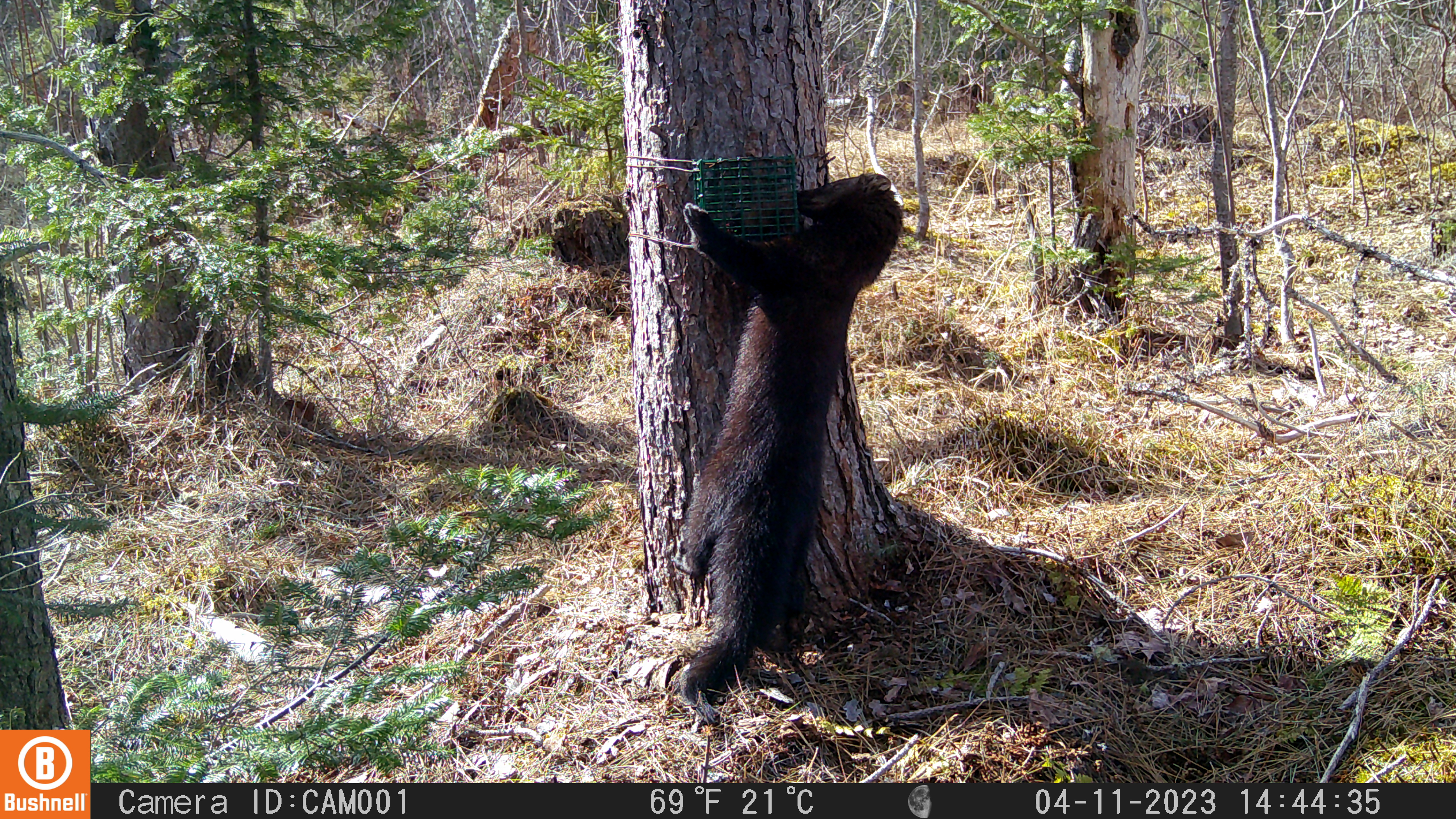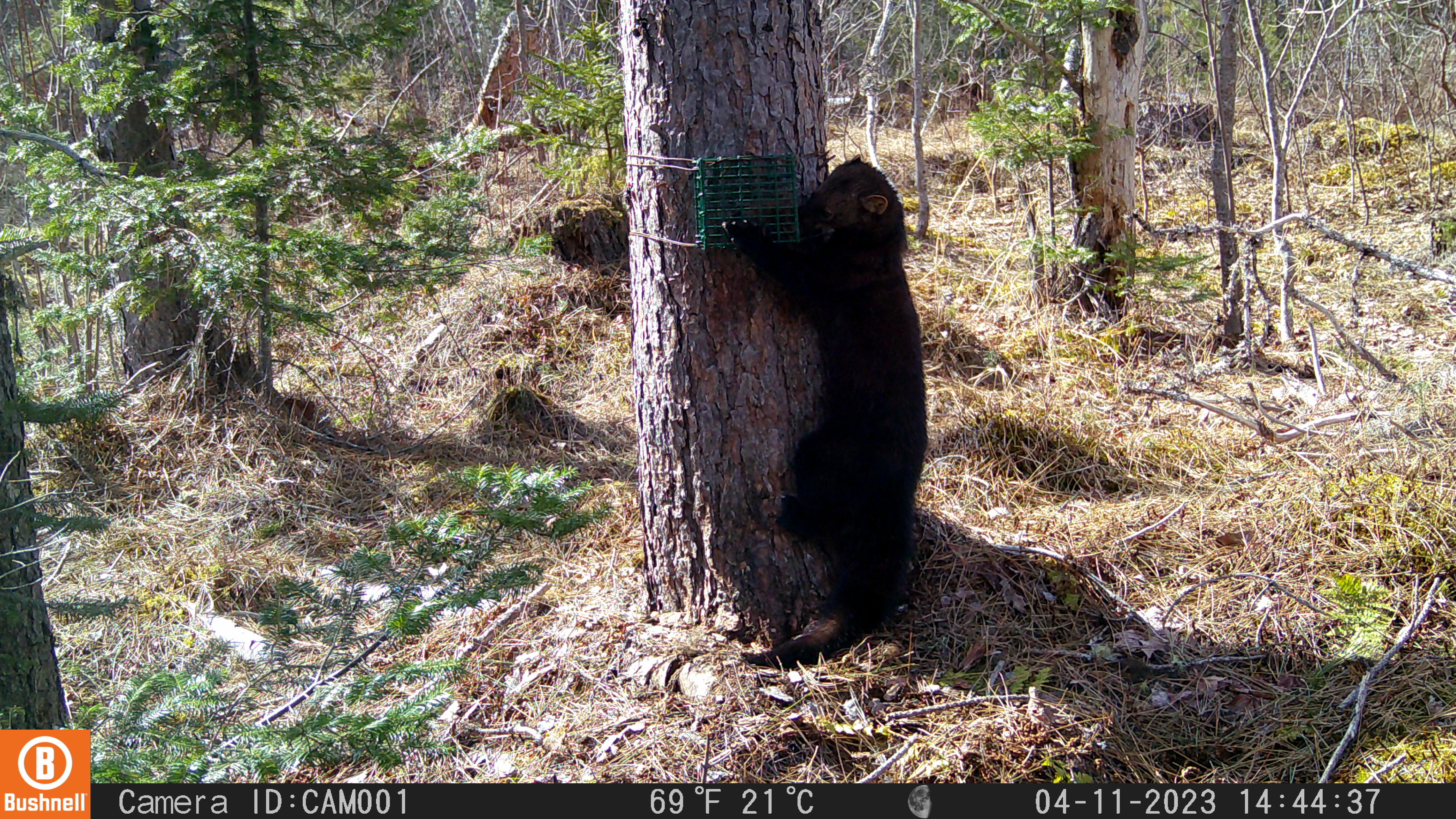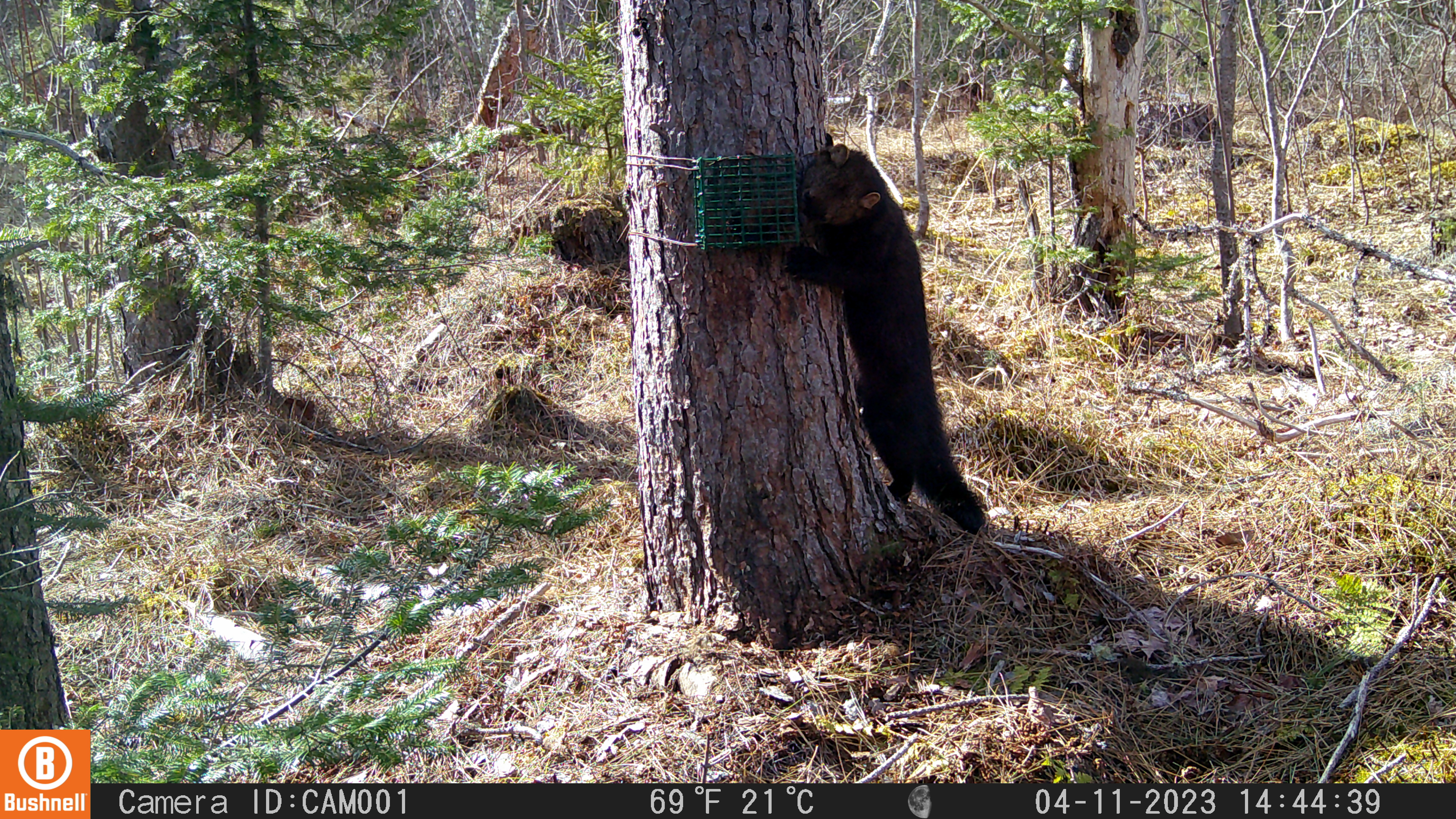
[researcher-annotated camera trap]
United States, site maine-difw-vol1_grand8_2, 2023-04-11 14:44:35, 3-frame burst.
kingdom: Animalia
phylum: Chordata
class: Mammalia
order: Carnivora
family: Mustelidae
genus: Pekania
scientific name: Pekania pennanti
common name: fisher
Fisher (Pekania pennanti).